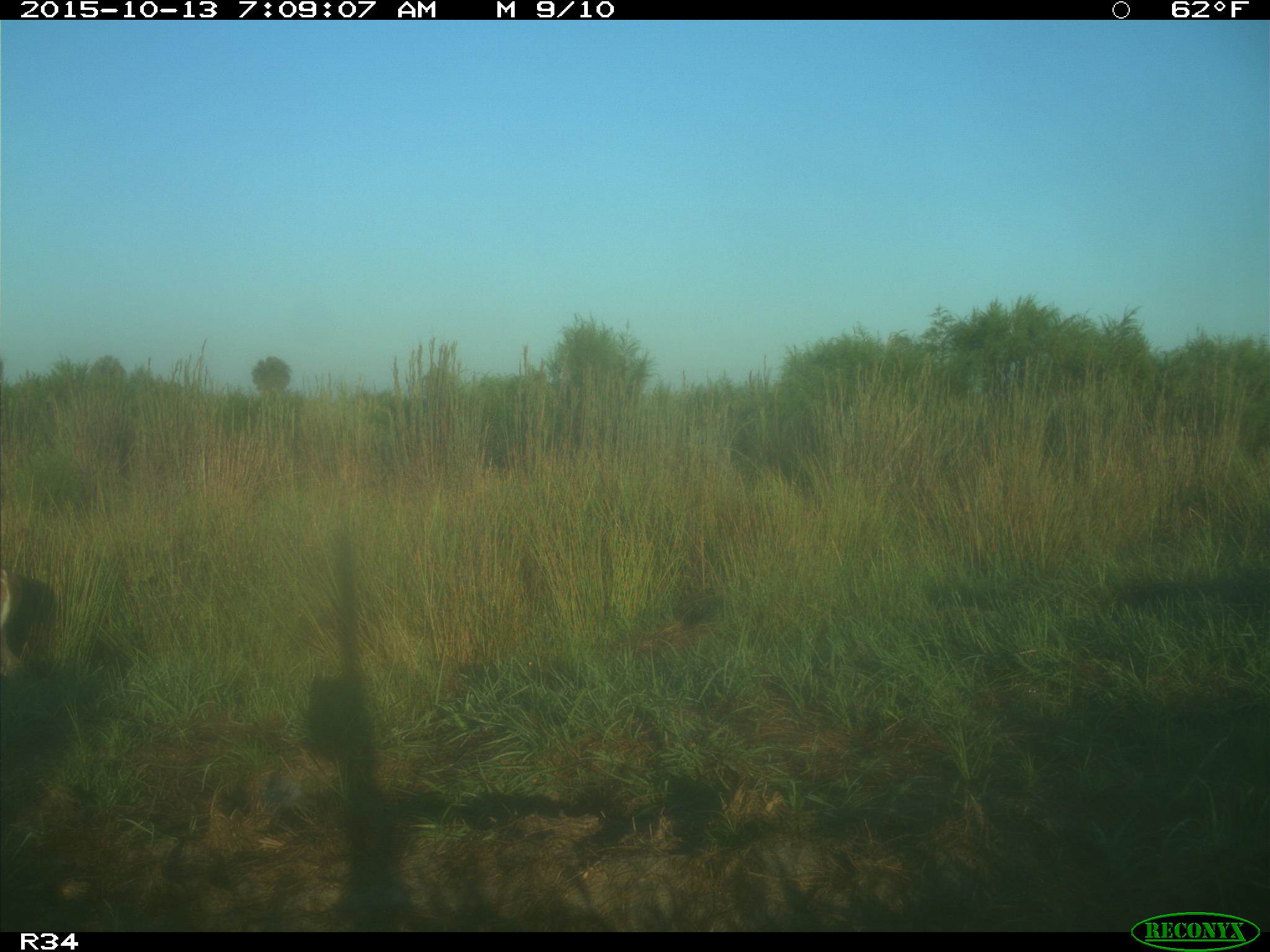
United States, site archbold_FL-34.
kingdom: Animalia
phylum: Chordata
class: Mammalia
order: Artiodactyla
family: Cervidae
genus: Odocoileus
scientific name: Odocoileus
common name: deer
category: unidentified deer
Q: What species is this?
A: Unidentified deer (deer) (Odocoileus).